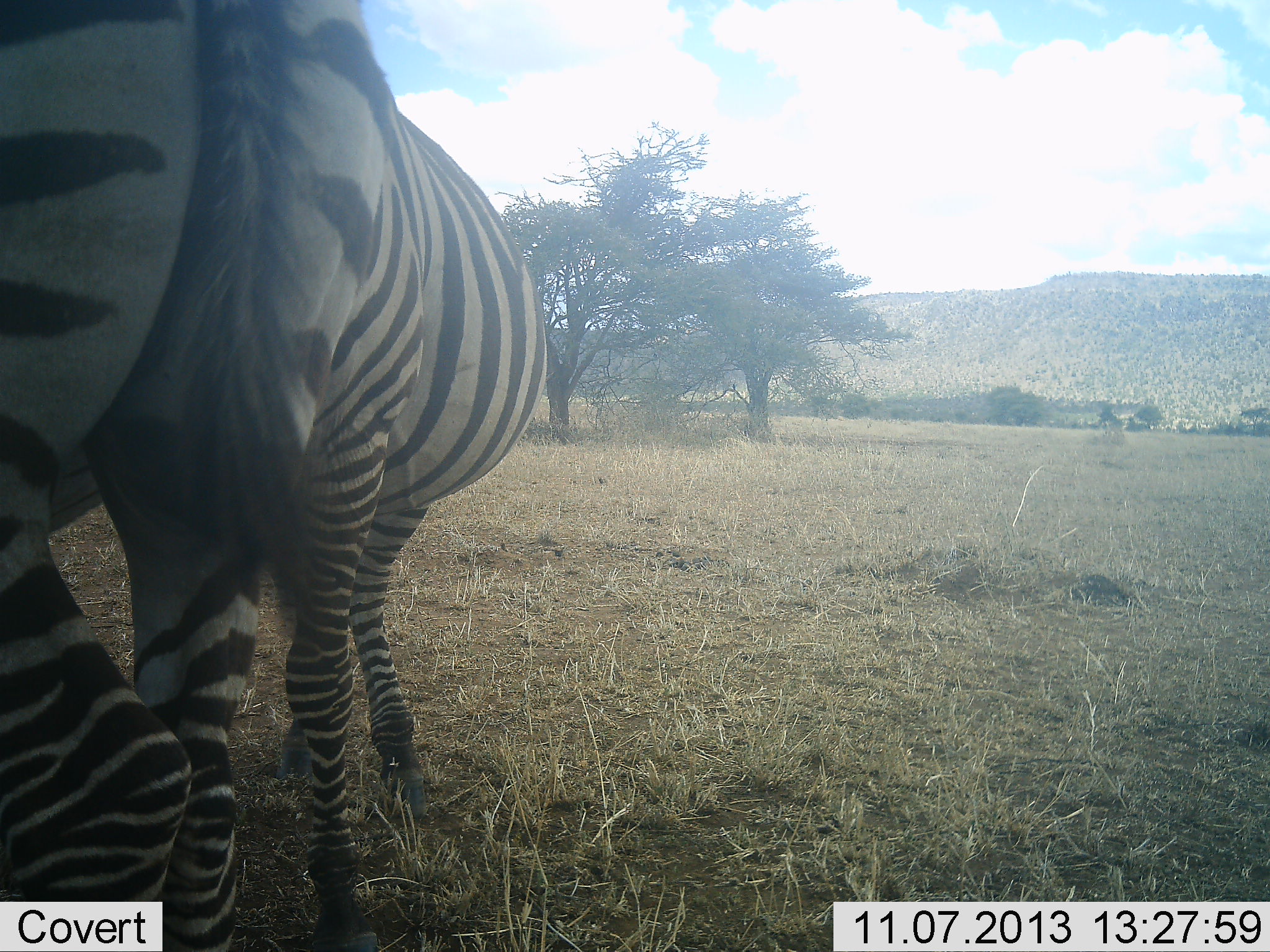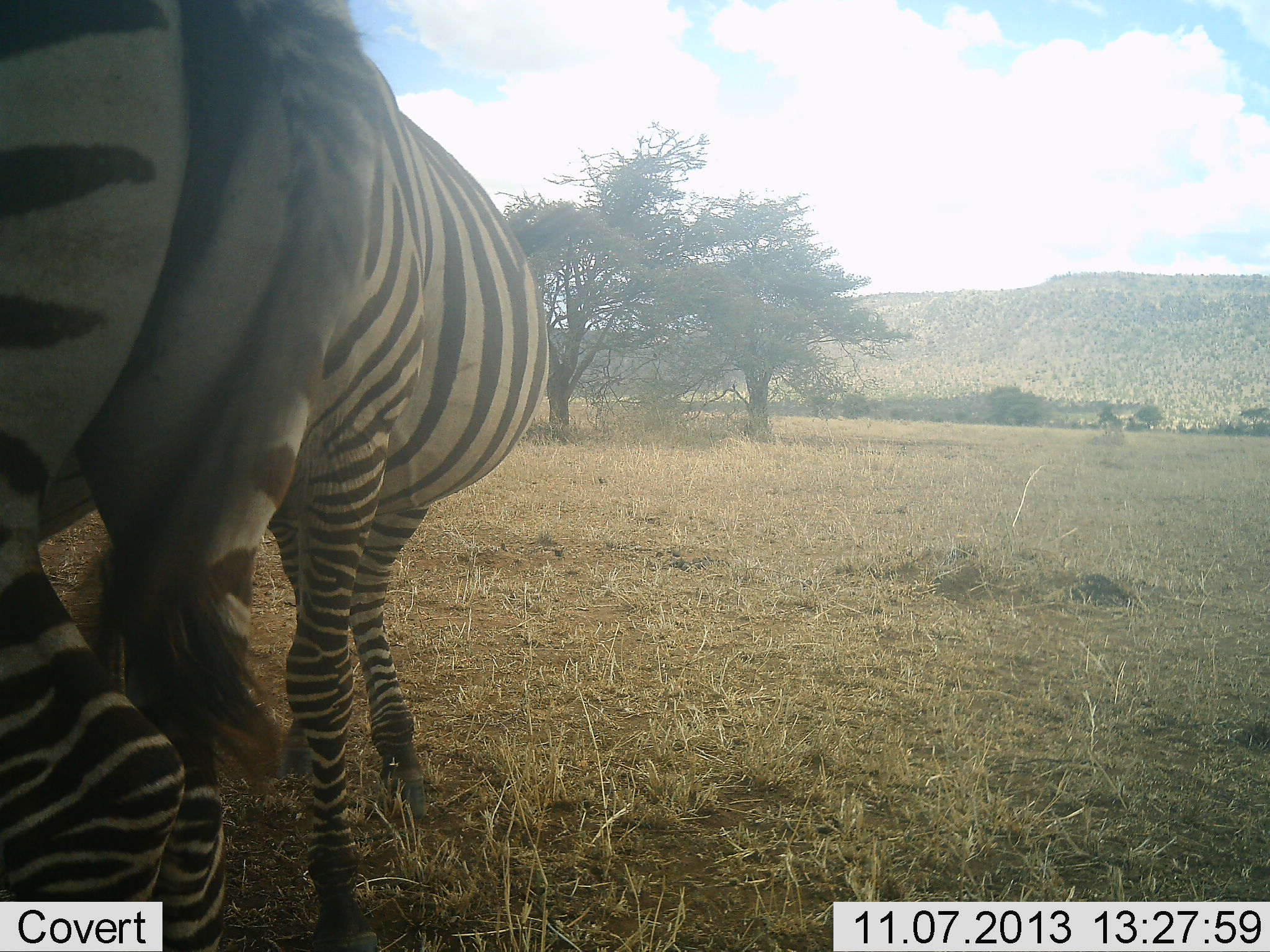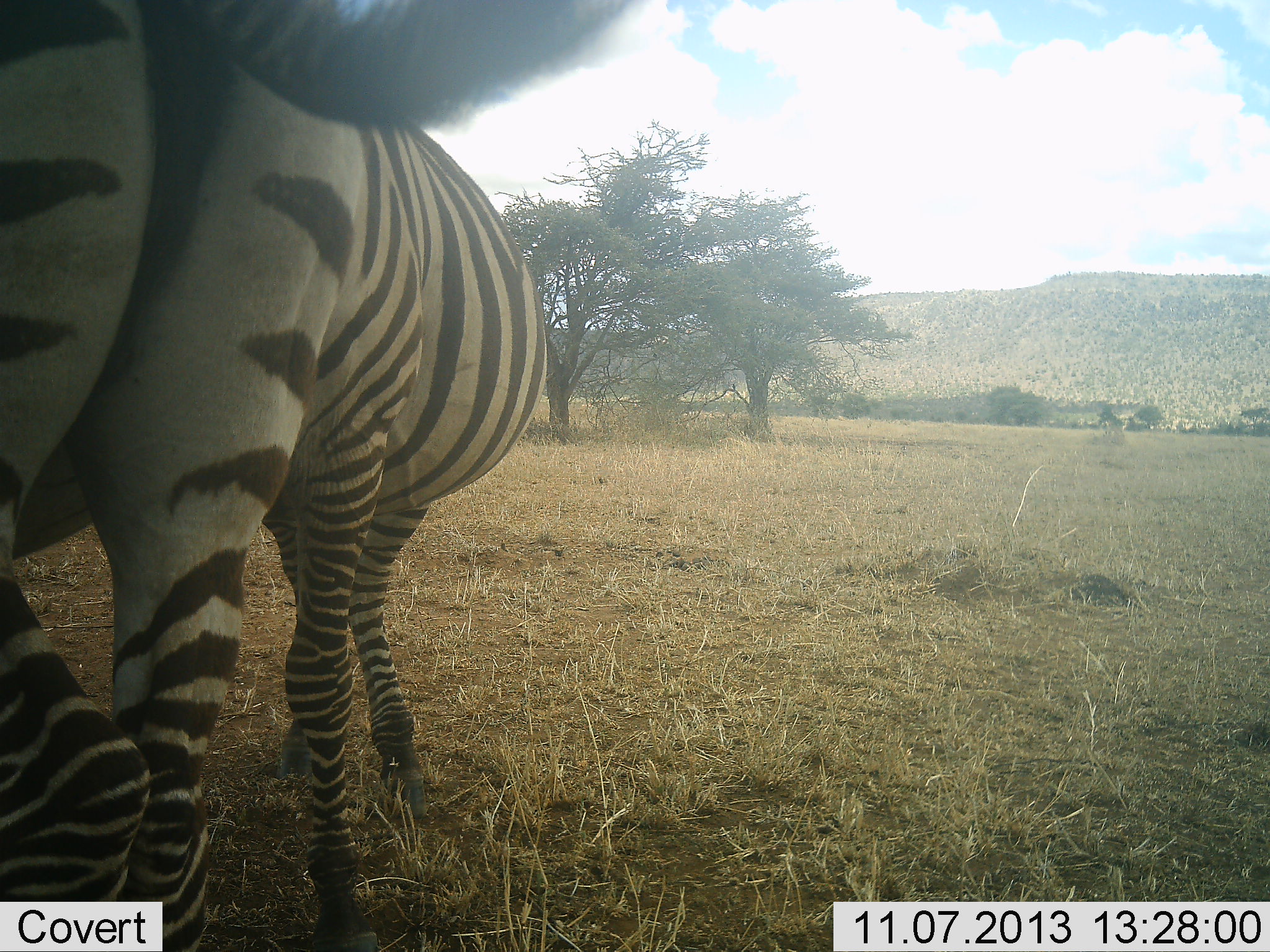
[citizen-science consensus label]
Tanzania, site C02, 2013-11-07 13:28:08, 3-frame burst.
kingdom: Animalia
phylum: Chordata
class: Mammalia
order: Perissodactyla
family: Equidae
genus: Equus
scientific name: Equus quagga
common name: plains zebra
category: zebra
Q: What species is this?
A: Zebra (plains zebra) (Equus quagga).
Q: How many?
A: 2.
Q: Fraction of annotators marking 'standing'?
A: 90%.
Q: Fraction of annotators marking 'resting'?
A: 0%.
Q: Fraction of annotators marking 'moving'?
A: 10%.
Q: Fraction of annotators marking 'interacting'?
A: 10%.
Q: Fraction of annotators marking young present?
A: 0%.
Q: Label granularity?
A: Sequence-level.